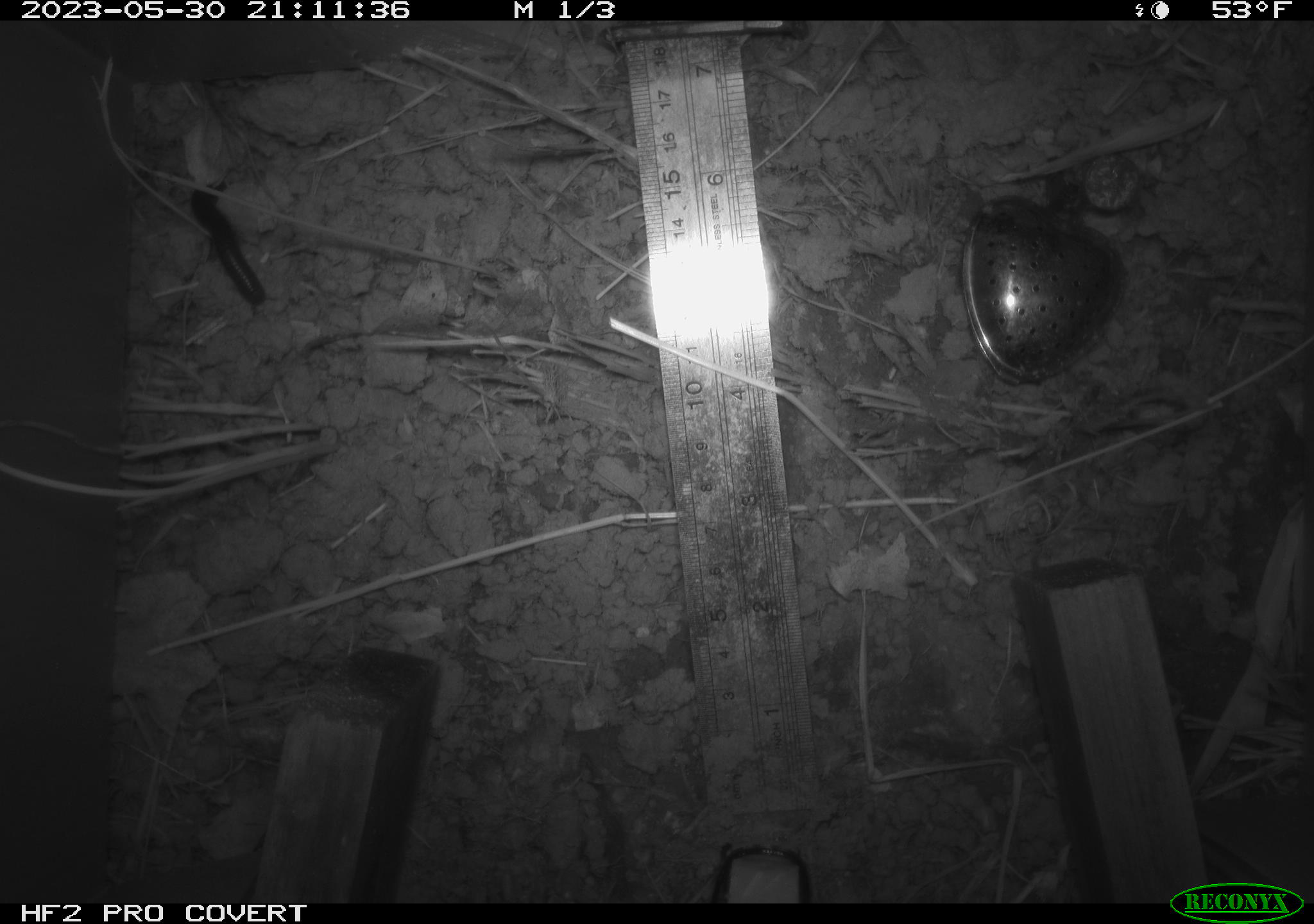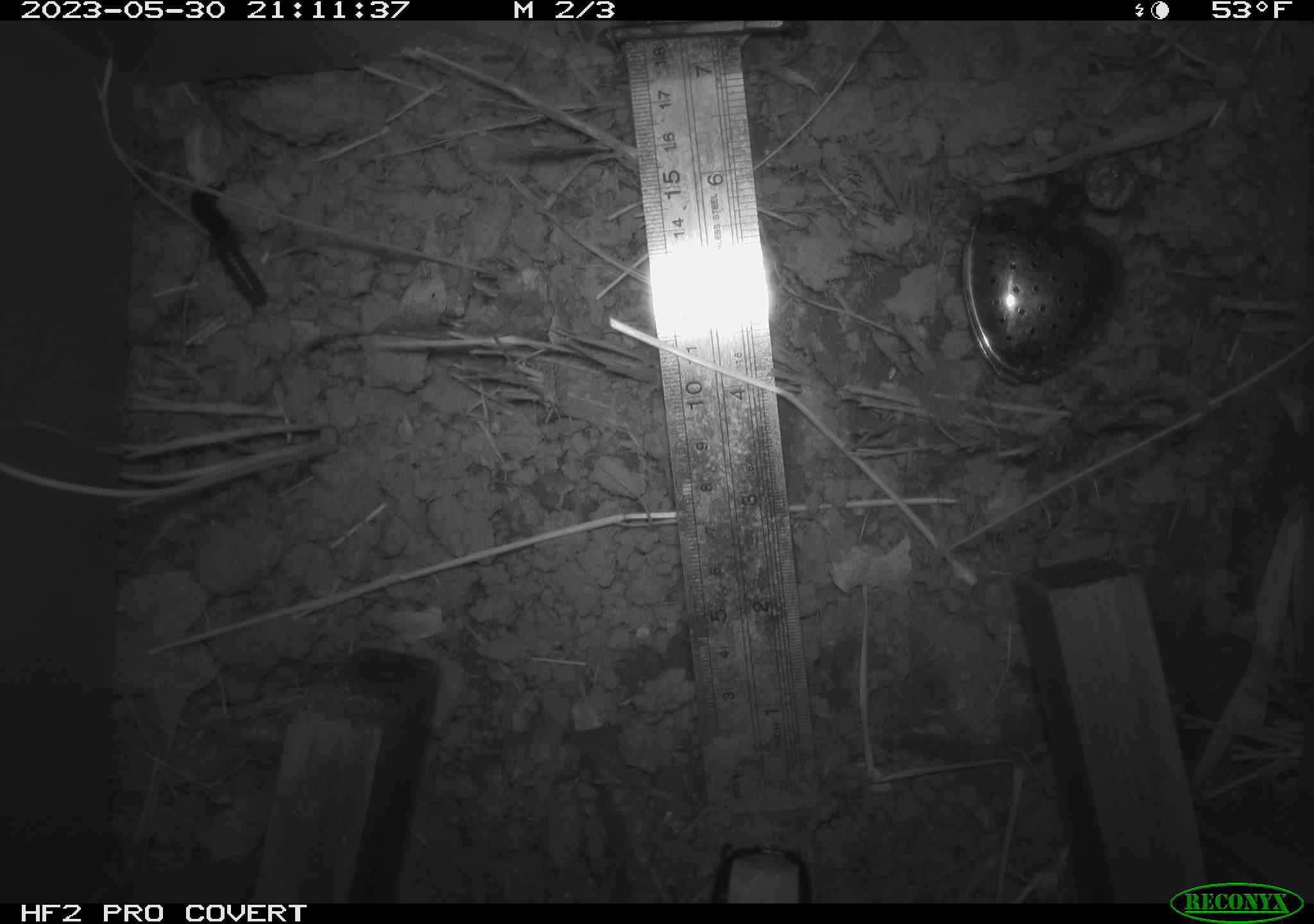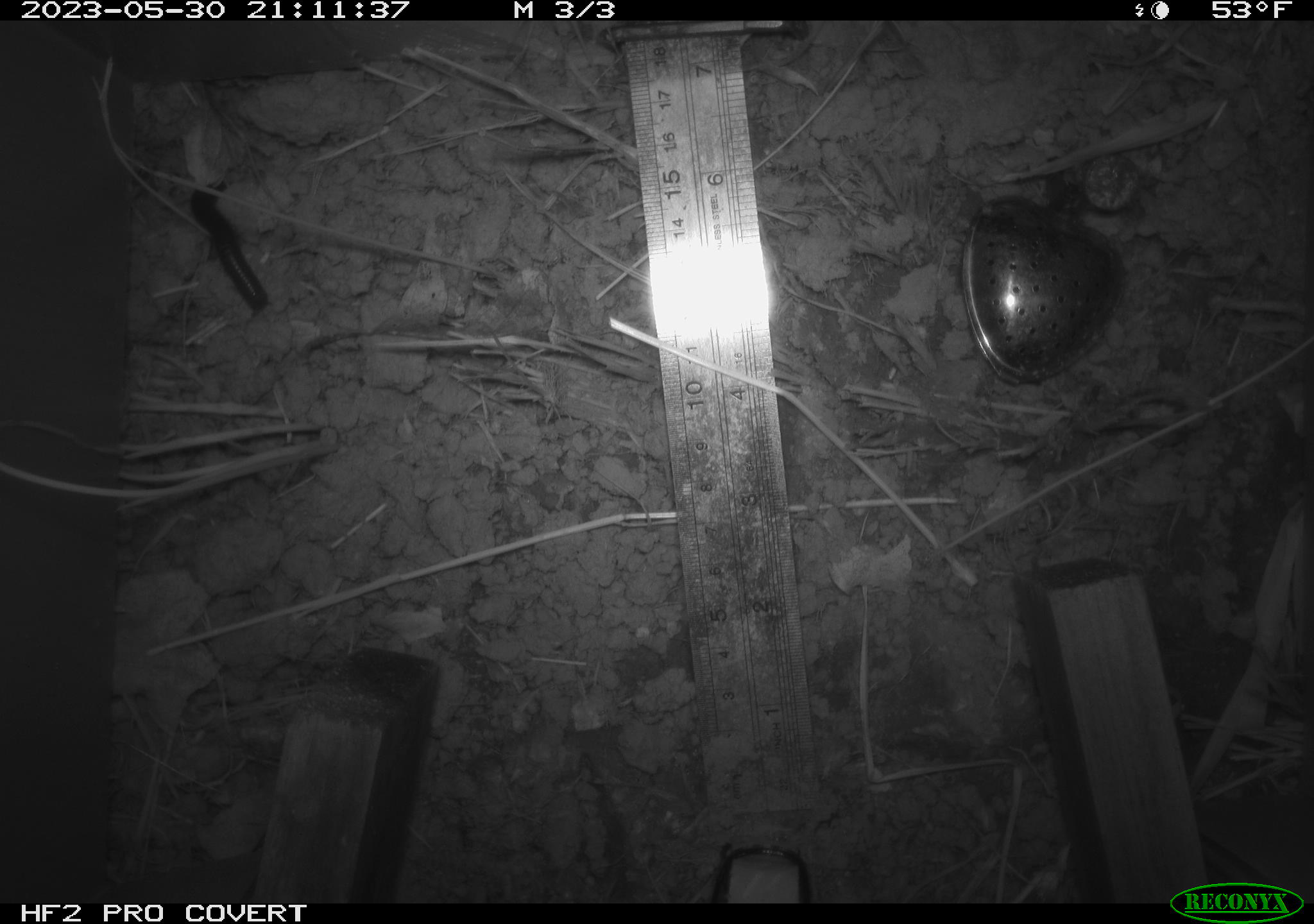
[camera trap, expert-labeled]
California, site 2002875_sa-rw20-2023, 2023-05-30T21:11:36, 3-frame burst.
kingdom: Animalia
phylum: Arthropoda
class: Diplopoda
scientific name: Diplopoda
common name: millipedes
Millipedes (Diplopoda).